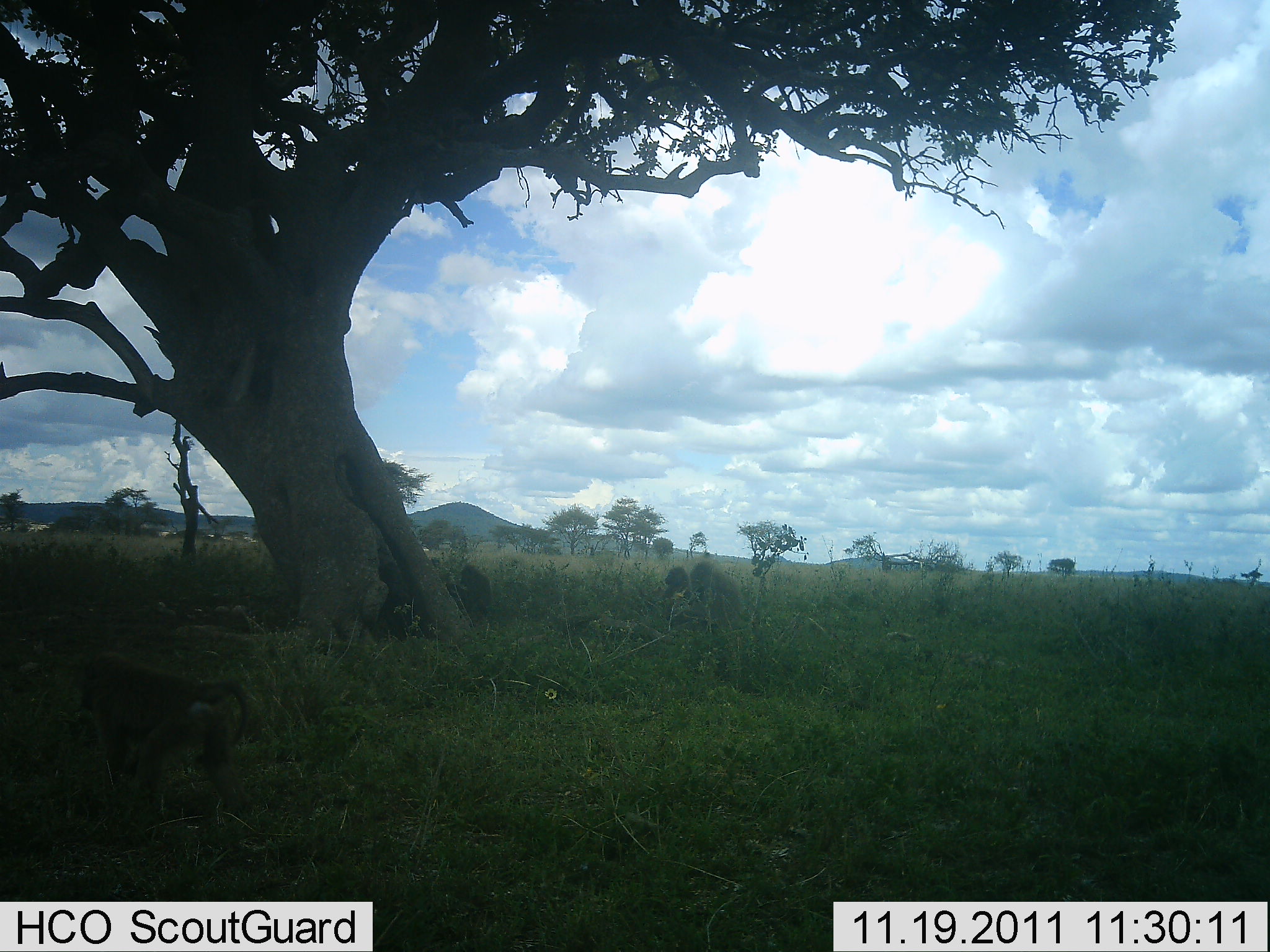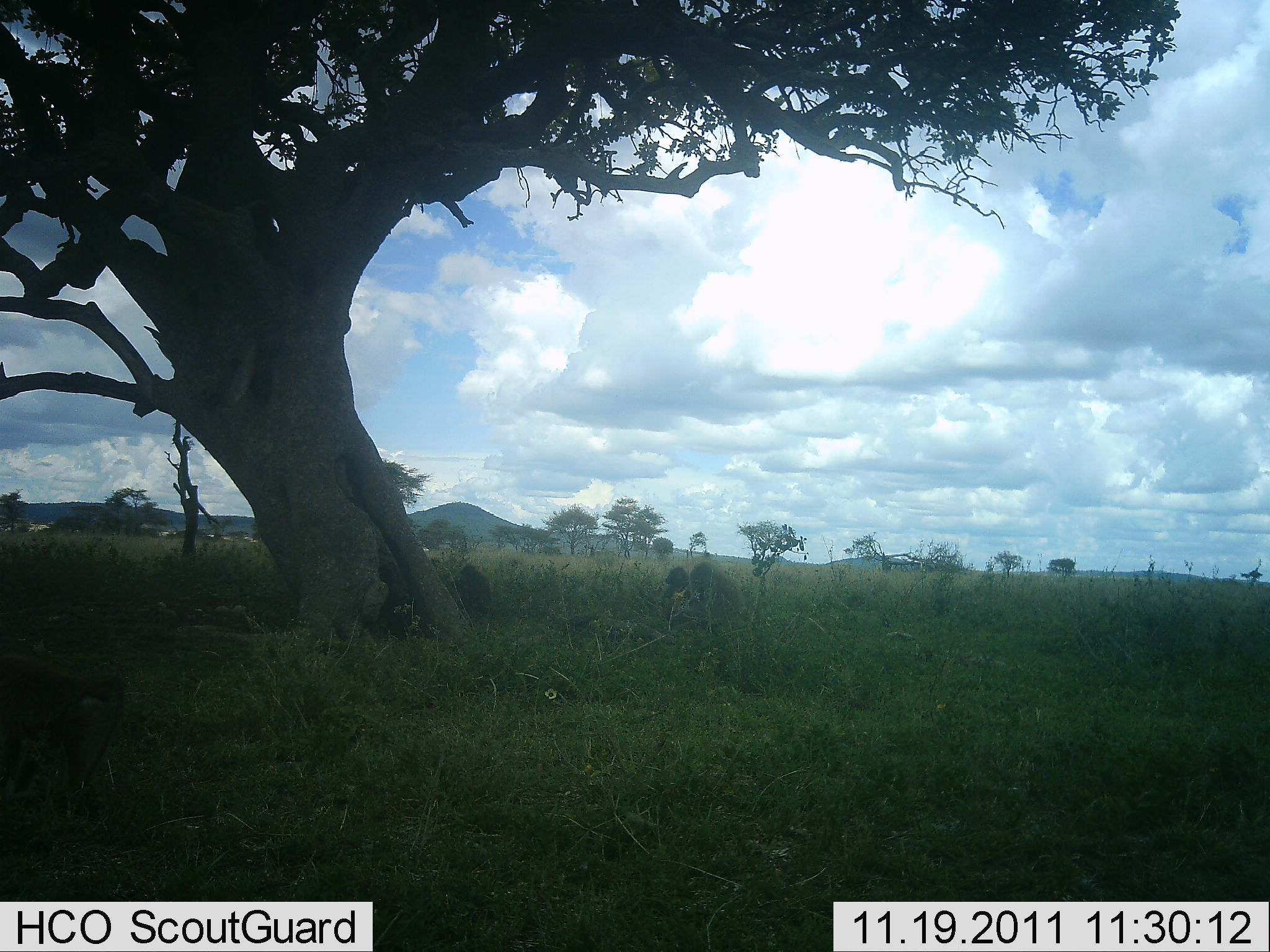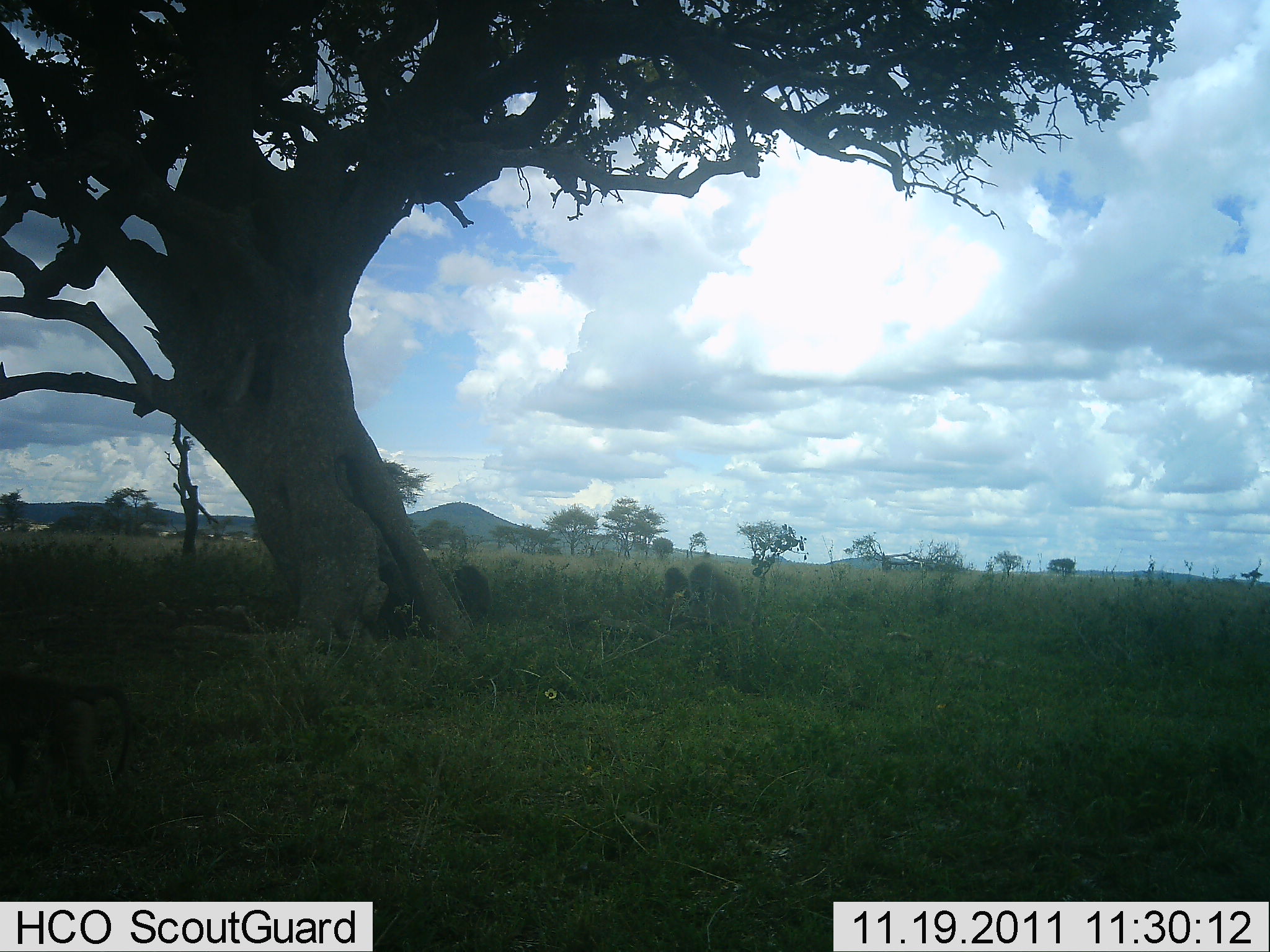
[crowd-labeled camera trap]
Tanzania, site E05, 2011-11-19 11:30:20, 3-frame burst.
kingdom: Animalia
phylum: Chordata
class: Mammalia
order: Primates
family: Cercopithecidae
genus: Papio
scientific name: Papio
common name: baboon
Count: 5.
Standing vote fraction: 45%.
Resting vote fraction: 55%.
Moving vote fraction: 73%.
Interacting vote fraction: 45%.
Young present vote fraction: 0%.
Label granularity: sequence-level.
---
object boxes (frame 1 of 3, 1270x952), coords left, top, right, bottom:
animal: 75, 654, 251, 798; 687, 554, 746, 633; 450, 558, 497, 625; 654, 559, 696, 631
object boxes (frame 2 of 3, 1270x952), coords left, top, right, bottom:
animal: 0, 646, 132, 851; 693, 550, 750, 629; 453, 557, 492, 618; 657, 562, 693, 628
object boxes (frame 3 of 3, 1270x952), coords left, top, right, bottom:
animal: 0, 663, 146, 834; 680, 560, 749, 628; 452, 565, 491, 620; 657, 562, 690, 617